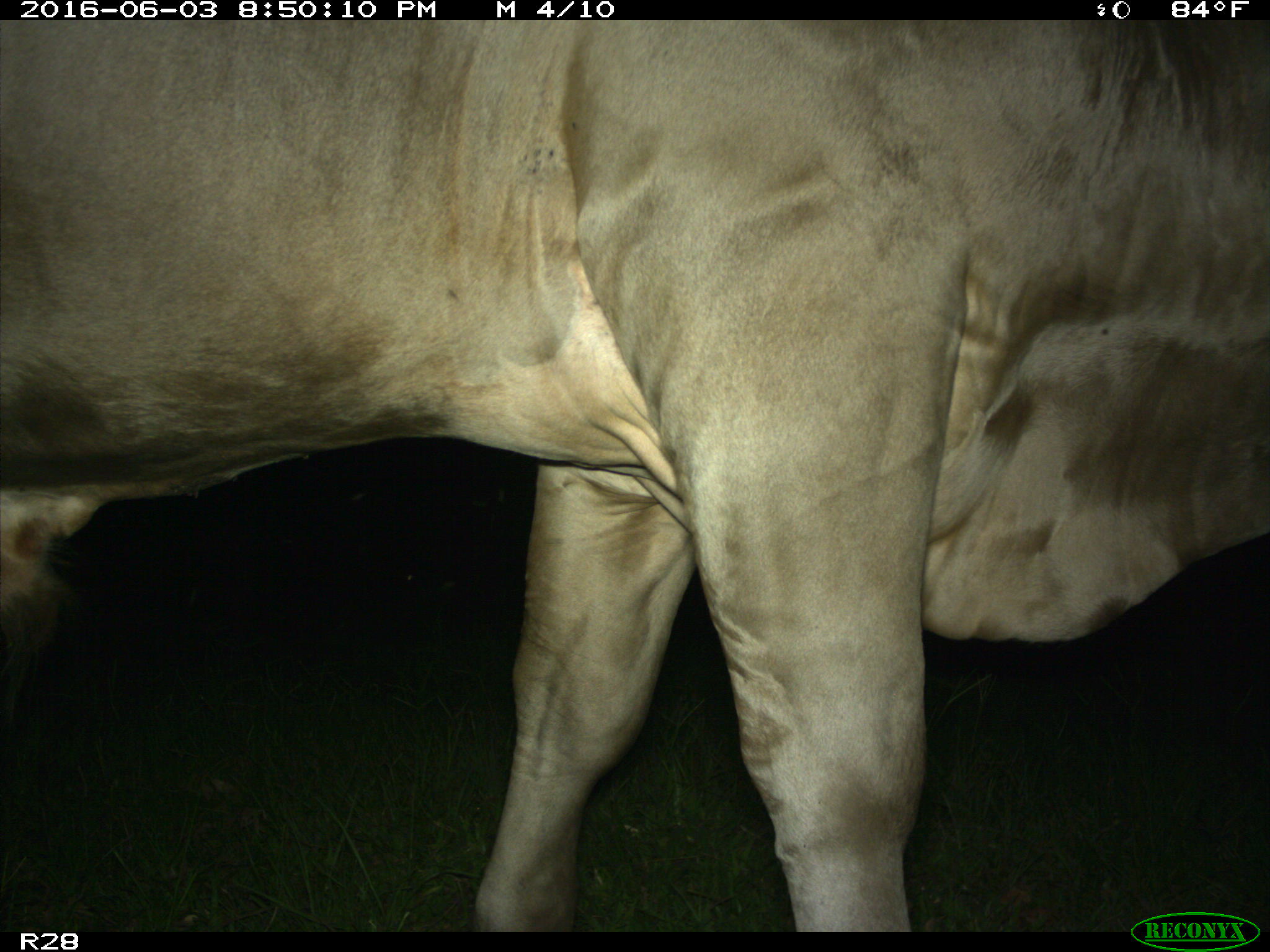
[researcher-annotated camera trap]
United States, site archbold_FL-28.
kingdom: Animalia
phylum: Chordata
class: Mammalia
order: Artiodactyla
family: Bovidae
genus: Bos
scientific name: Bos taurus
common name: domestic cow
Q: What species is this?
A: Bos taurus (domestic cow).